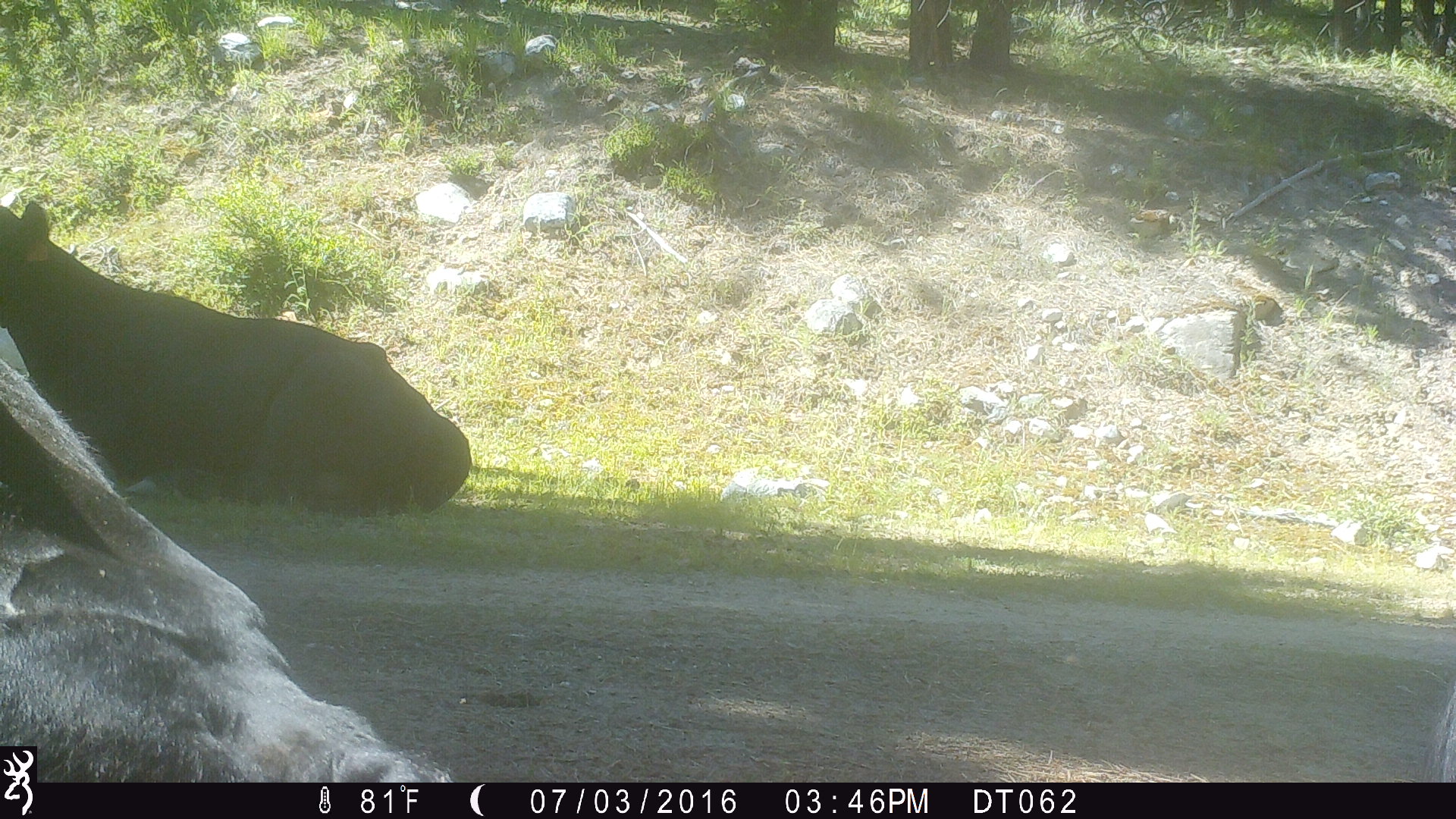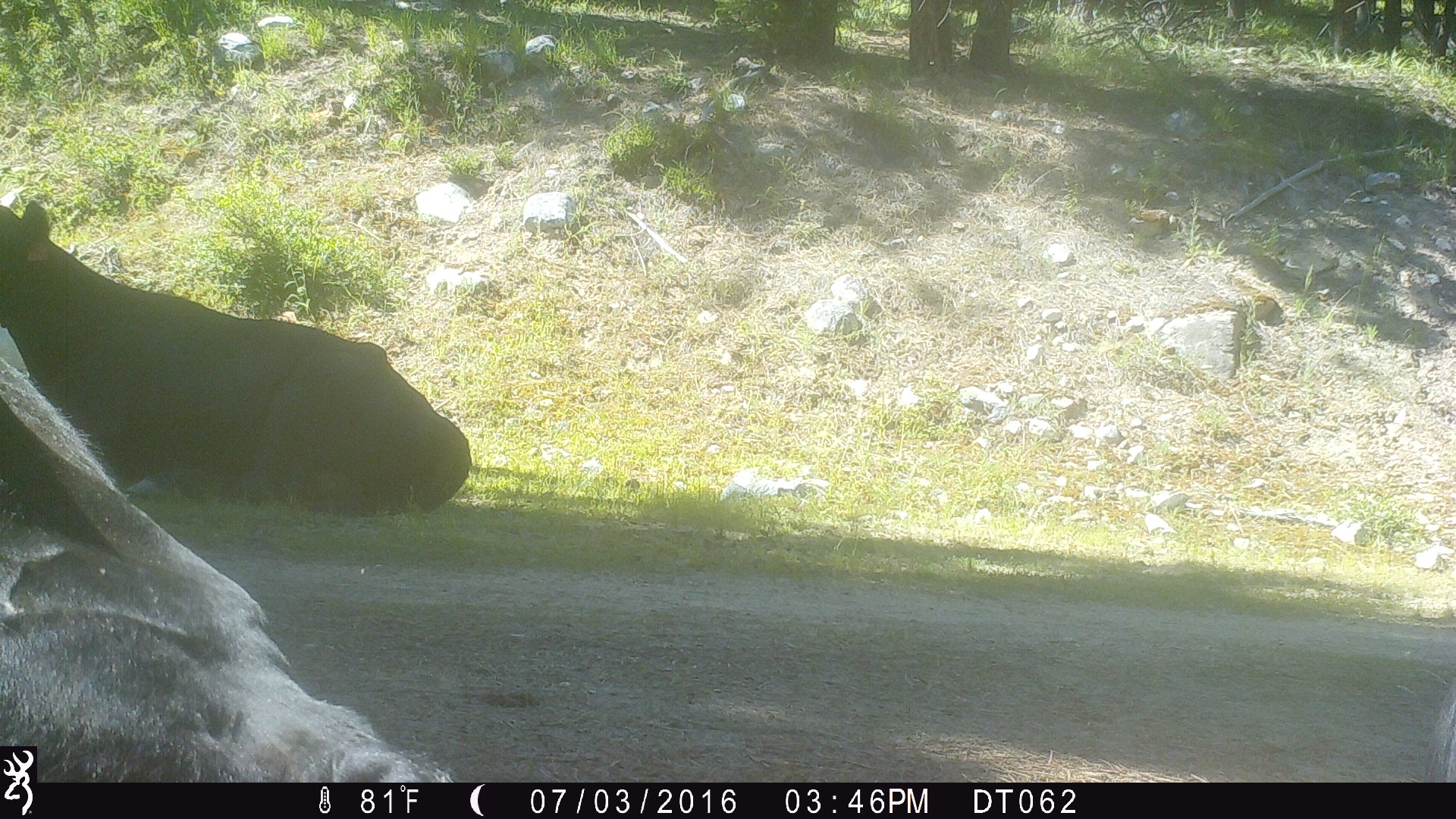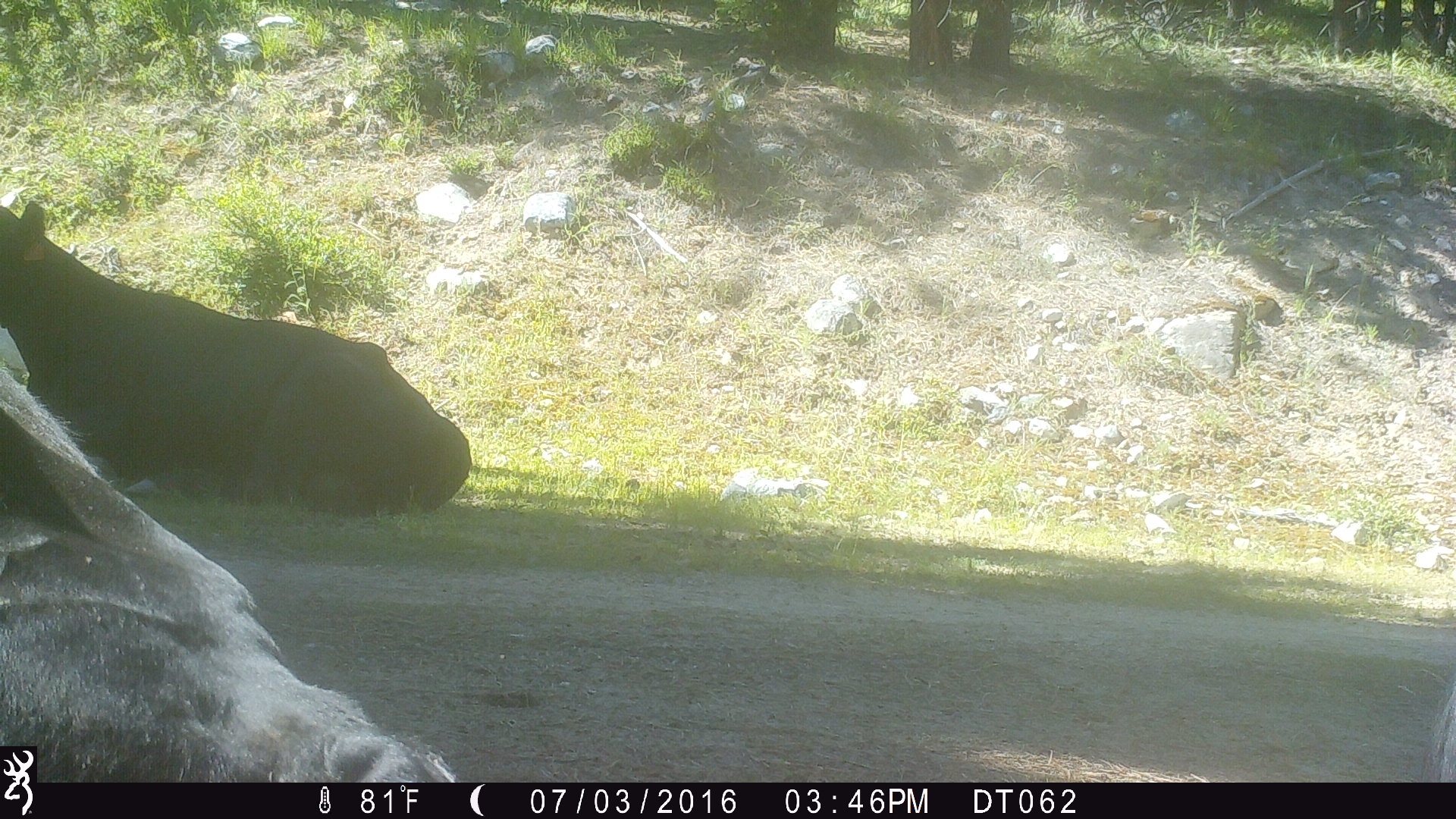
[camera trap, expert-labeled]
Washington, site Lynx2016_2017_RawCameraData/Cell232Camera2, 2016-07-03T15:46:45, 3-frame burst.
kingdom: Animalia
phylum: Chordata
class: Mammalia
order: Artiodactyla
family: Bovidae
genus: Bos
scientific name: Bos taurus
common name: domestic cattle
Domestic cattle (Bos taurus). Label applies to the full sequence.